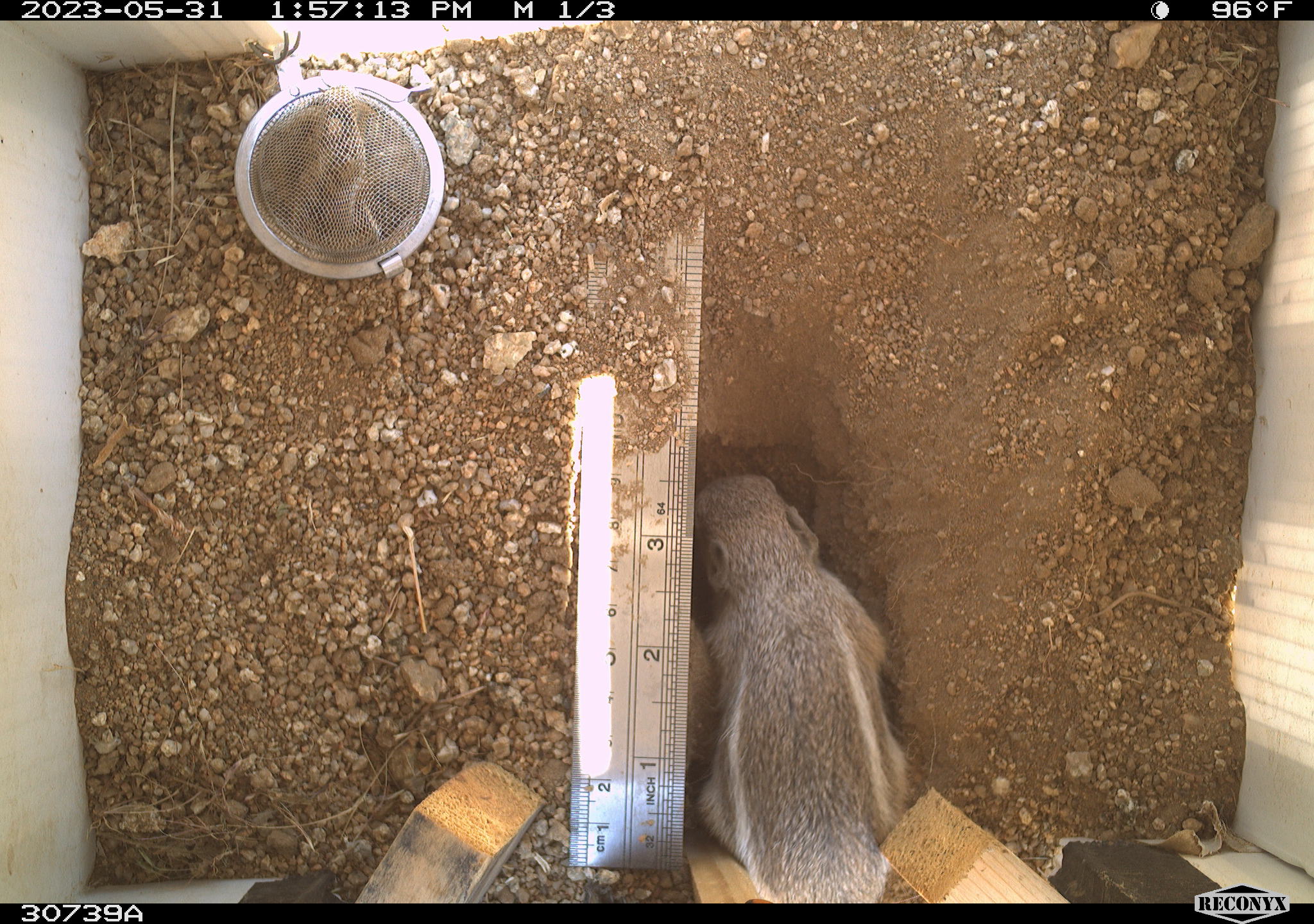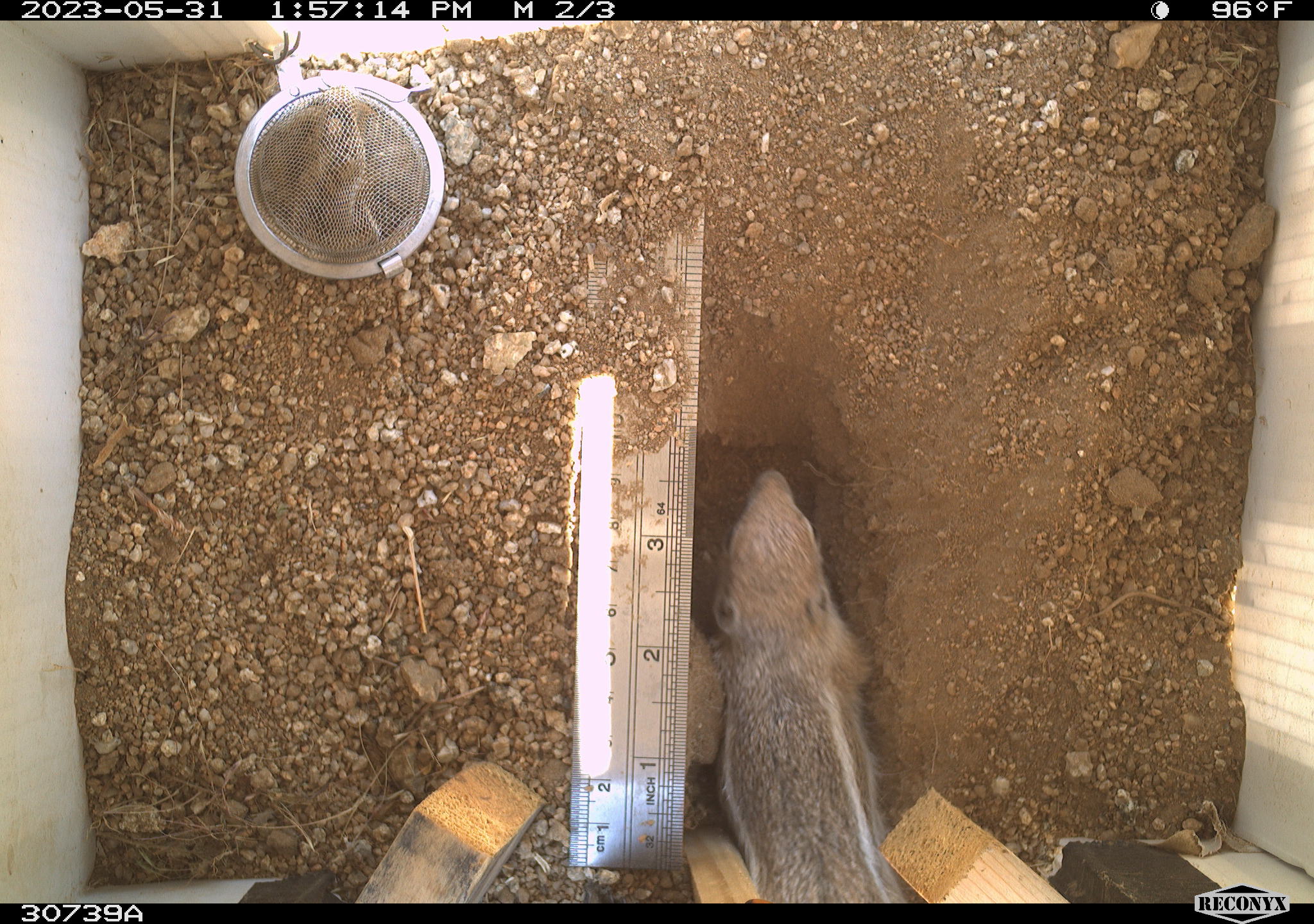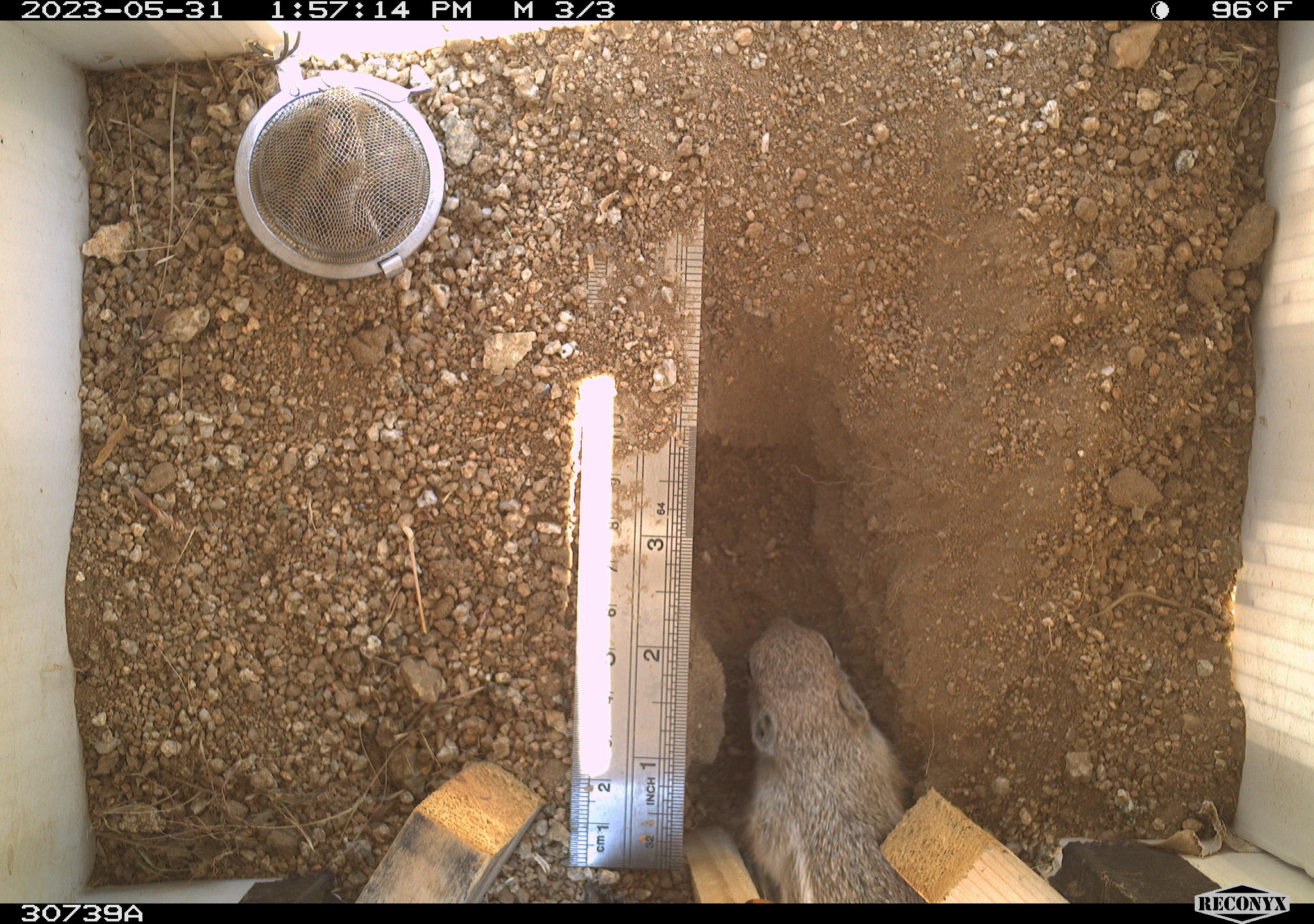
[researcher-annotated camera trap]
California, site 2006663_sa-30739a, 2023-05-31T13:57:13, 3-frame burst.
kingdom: Animalia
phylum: Chordata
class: Mammalia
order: Rodentia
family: Sciuridae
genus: Ammospermophilus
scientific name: Ammospermophilus leucurus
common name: white-tailed antelope squirrel